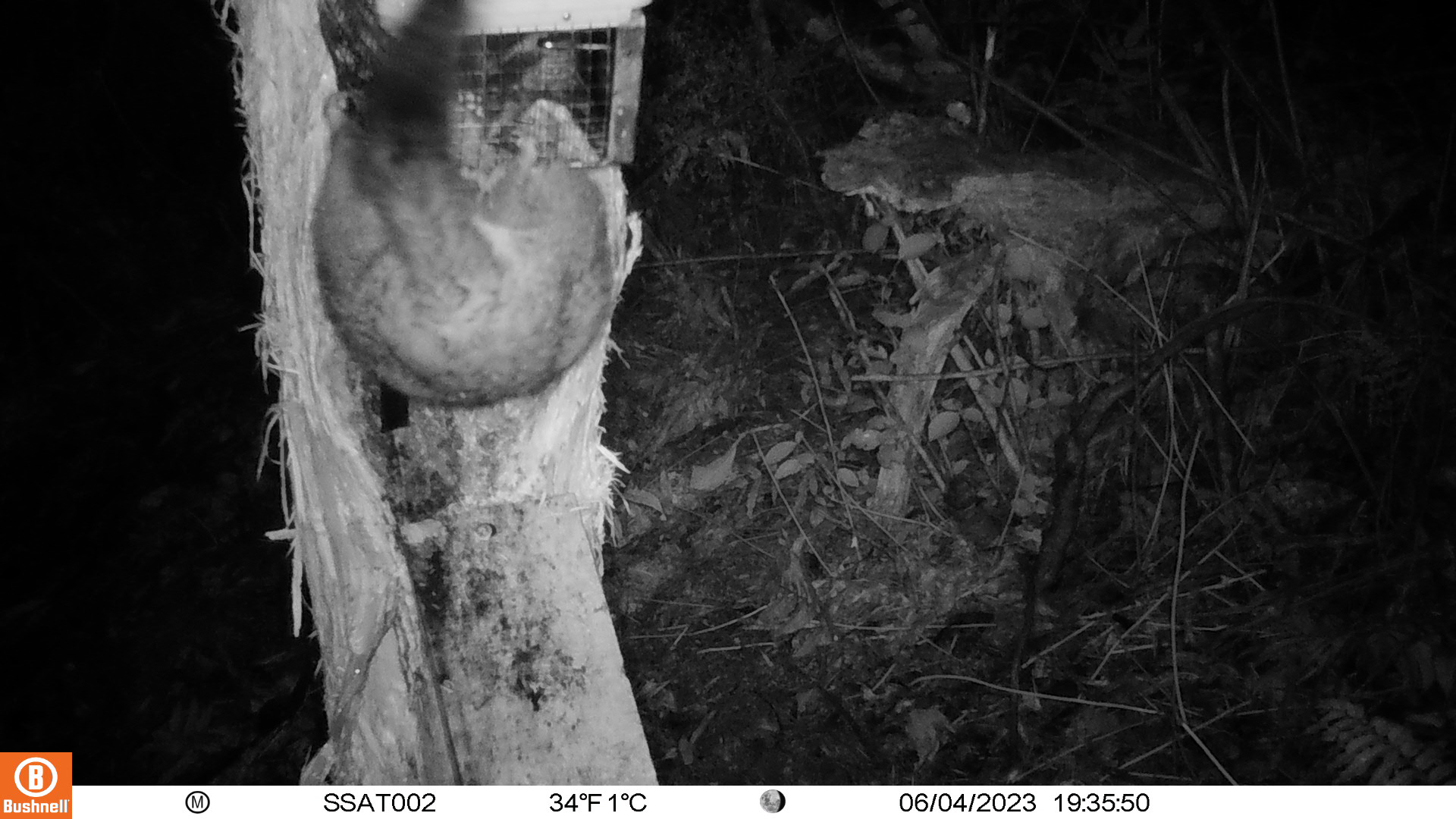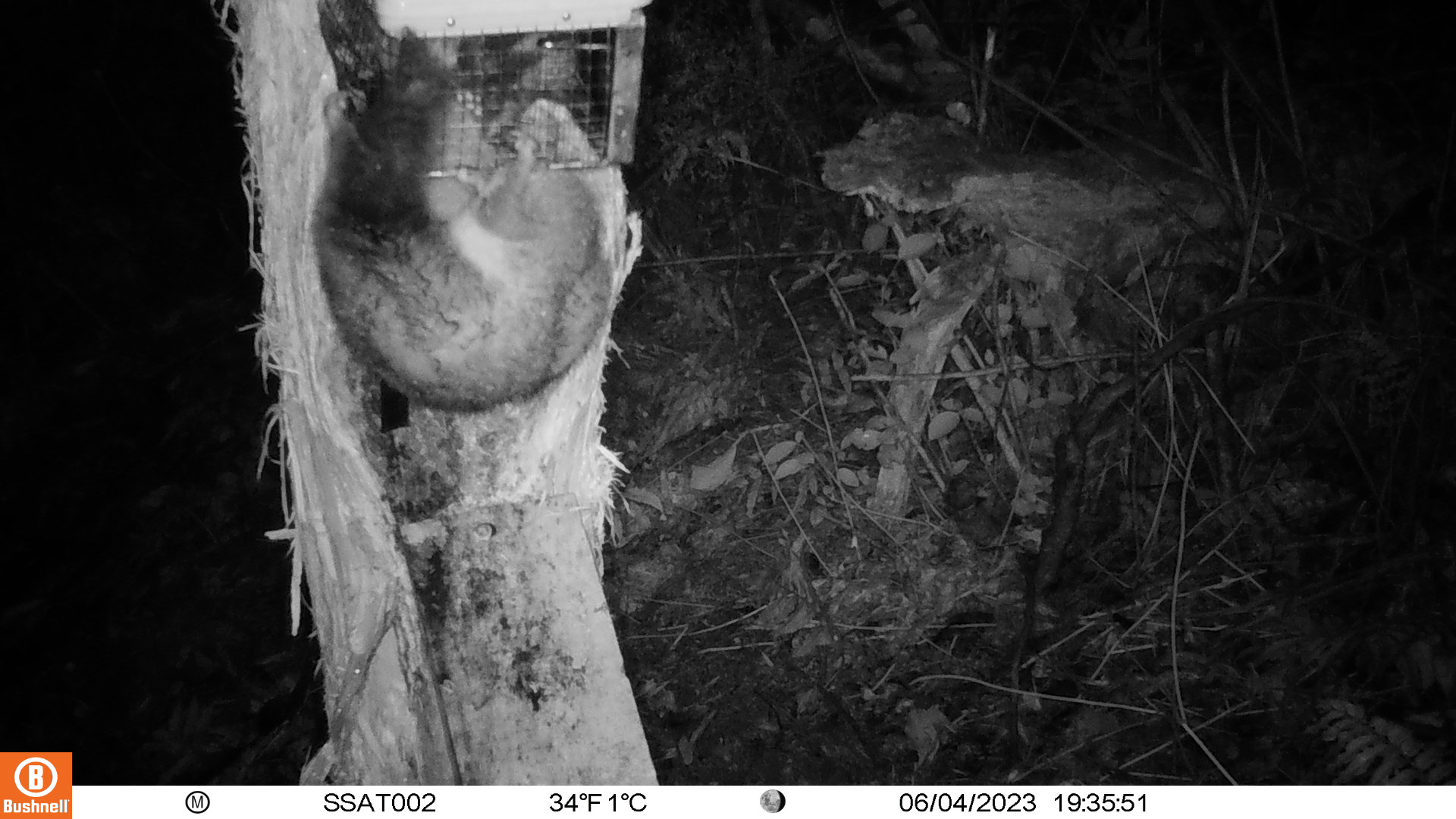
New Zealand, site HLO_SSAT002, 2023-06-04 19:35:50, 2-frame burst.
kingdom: Animalia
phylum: Chordata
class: Mammalia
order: Diprotodontia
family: Phalangeridae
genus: Trichosurus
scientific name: Trichosurus vulpecula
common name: common brushtail possum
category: possum